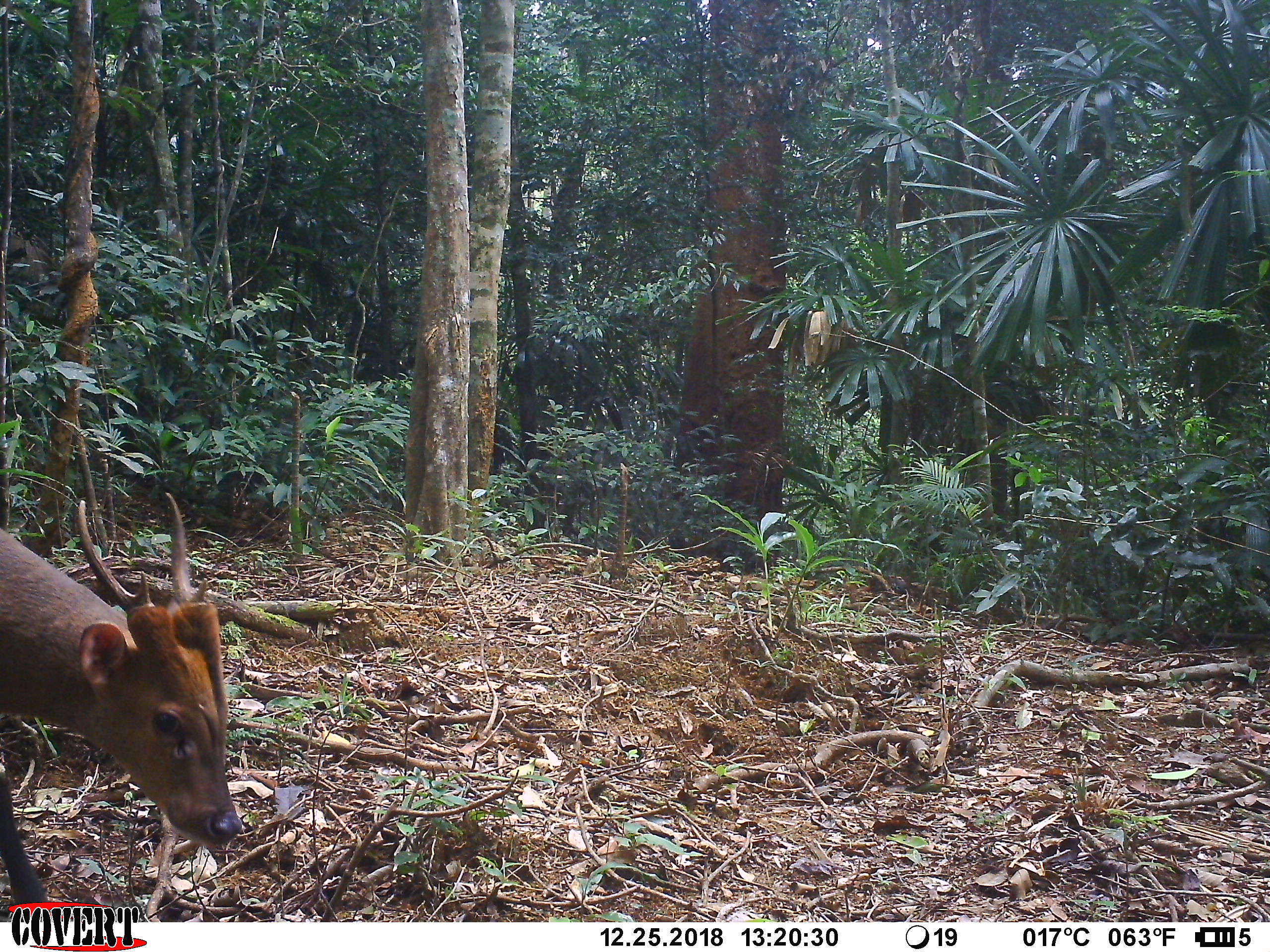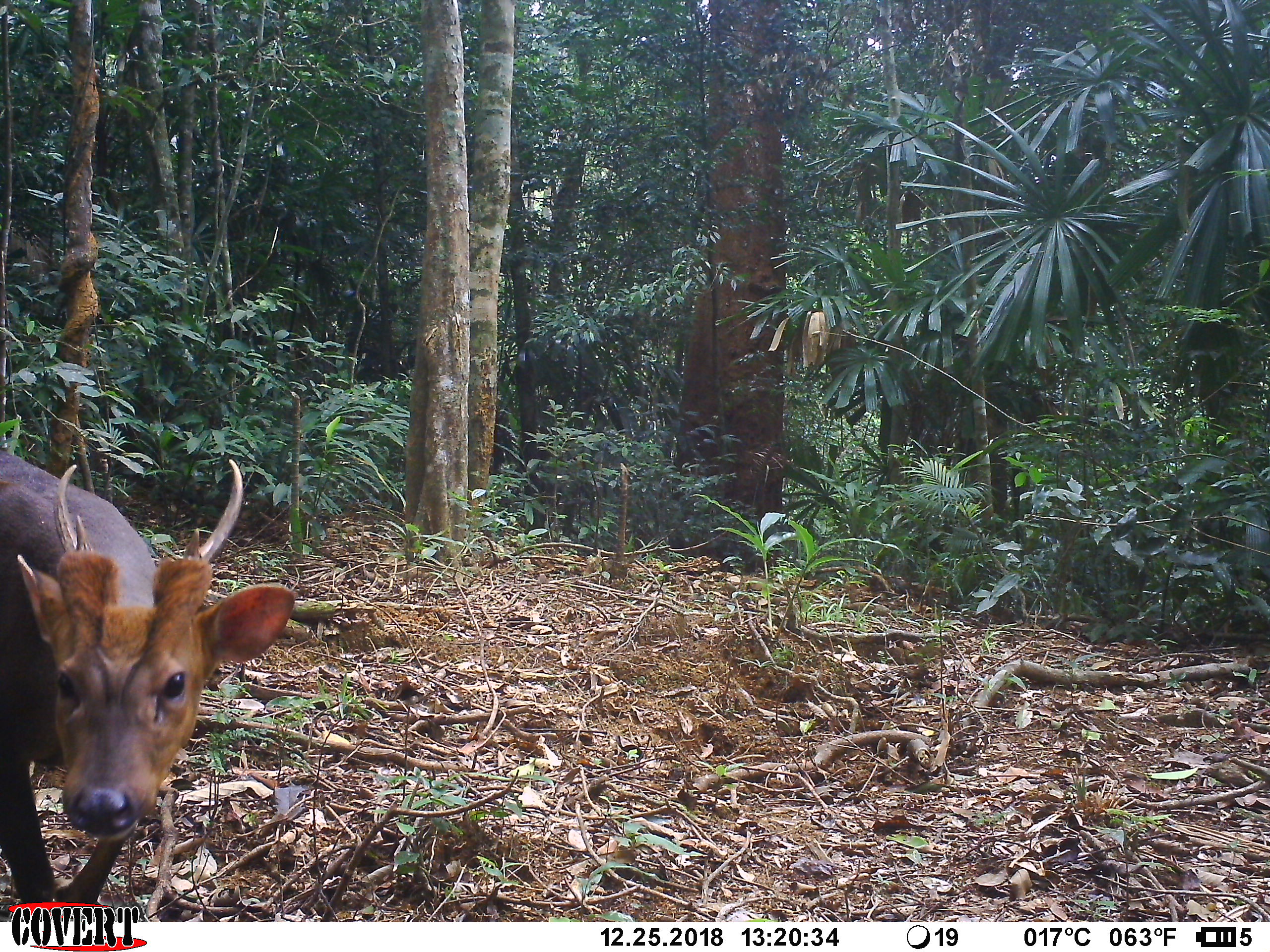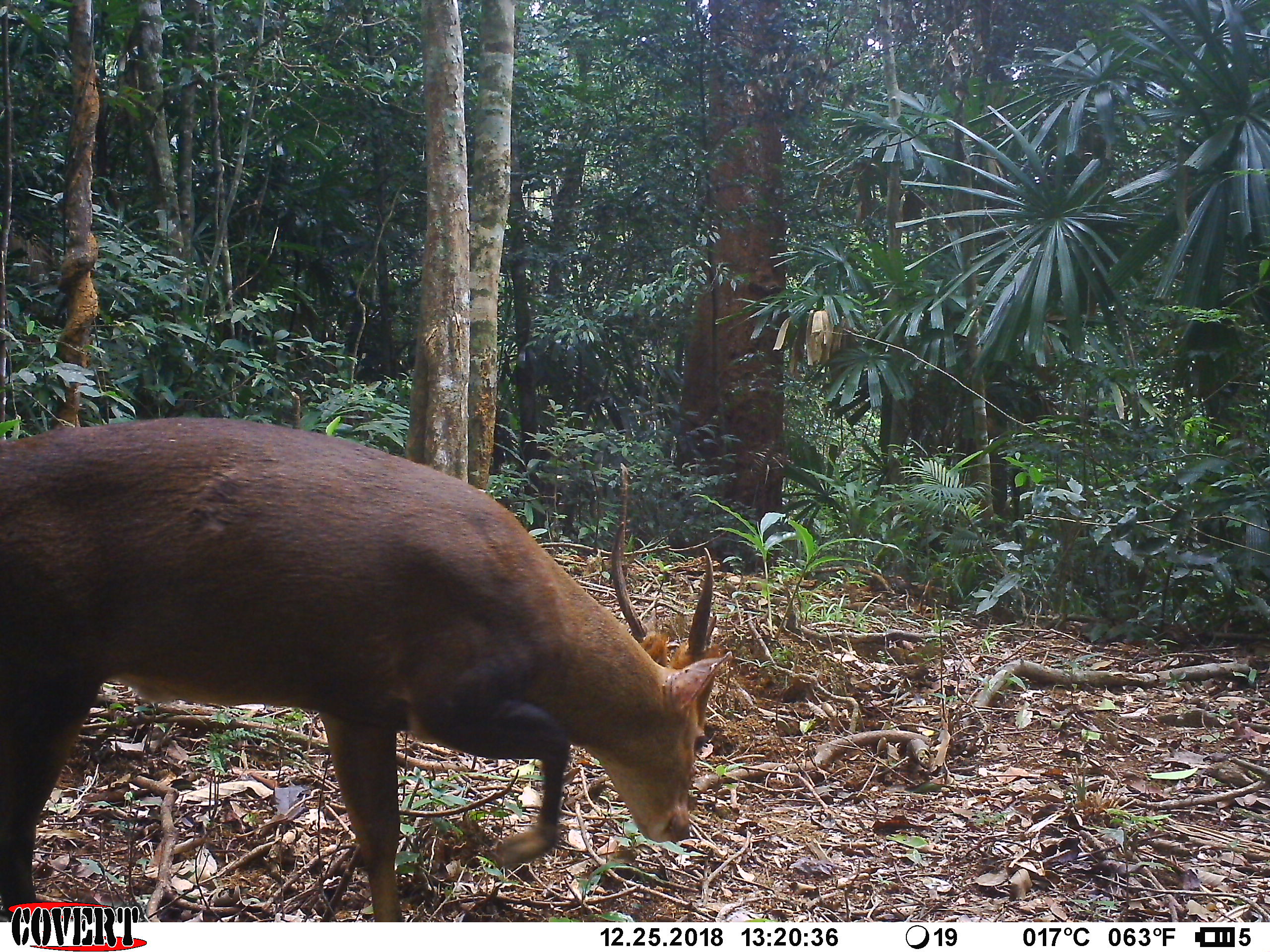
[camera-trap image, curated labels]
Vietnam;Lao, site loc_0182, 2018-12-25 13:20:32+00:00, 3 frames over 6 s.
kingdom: Animalia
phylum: Chordata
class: Mammalia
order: Artiodactyla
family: Cervidae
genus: Muntiacus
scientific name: Muntiacus vuquangensis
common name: large-antlered muntjac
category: large antlered muntjac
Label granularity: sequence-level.